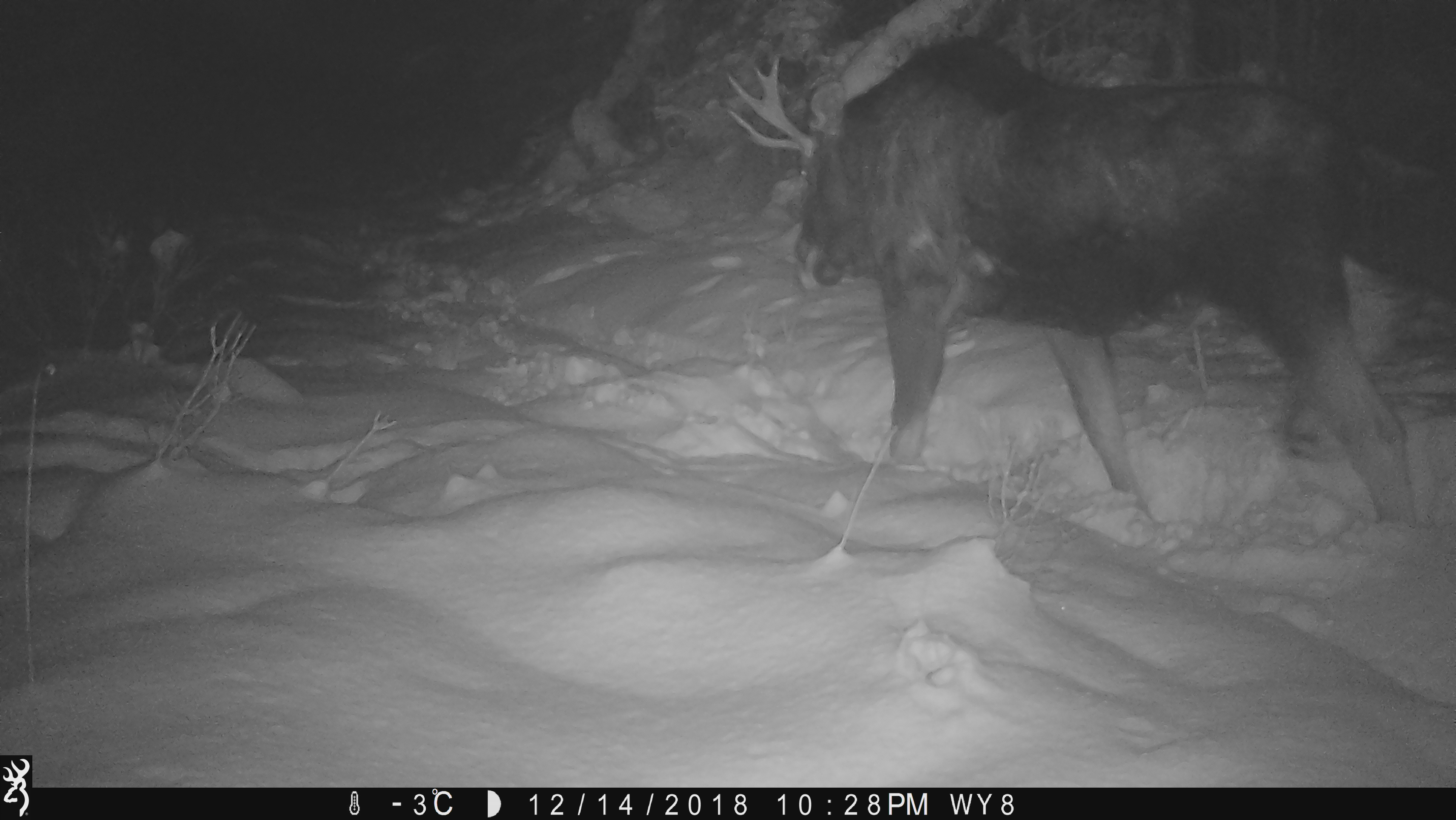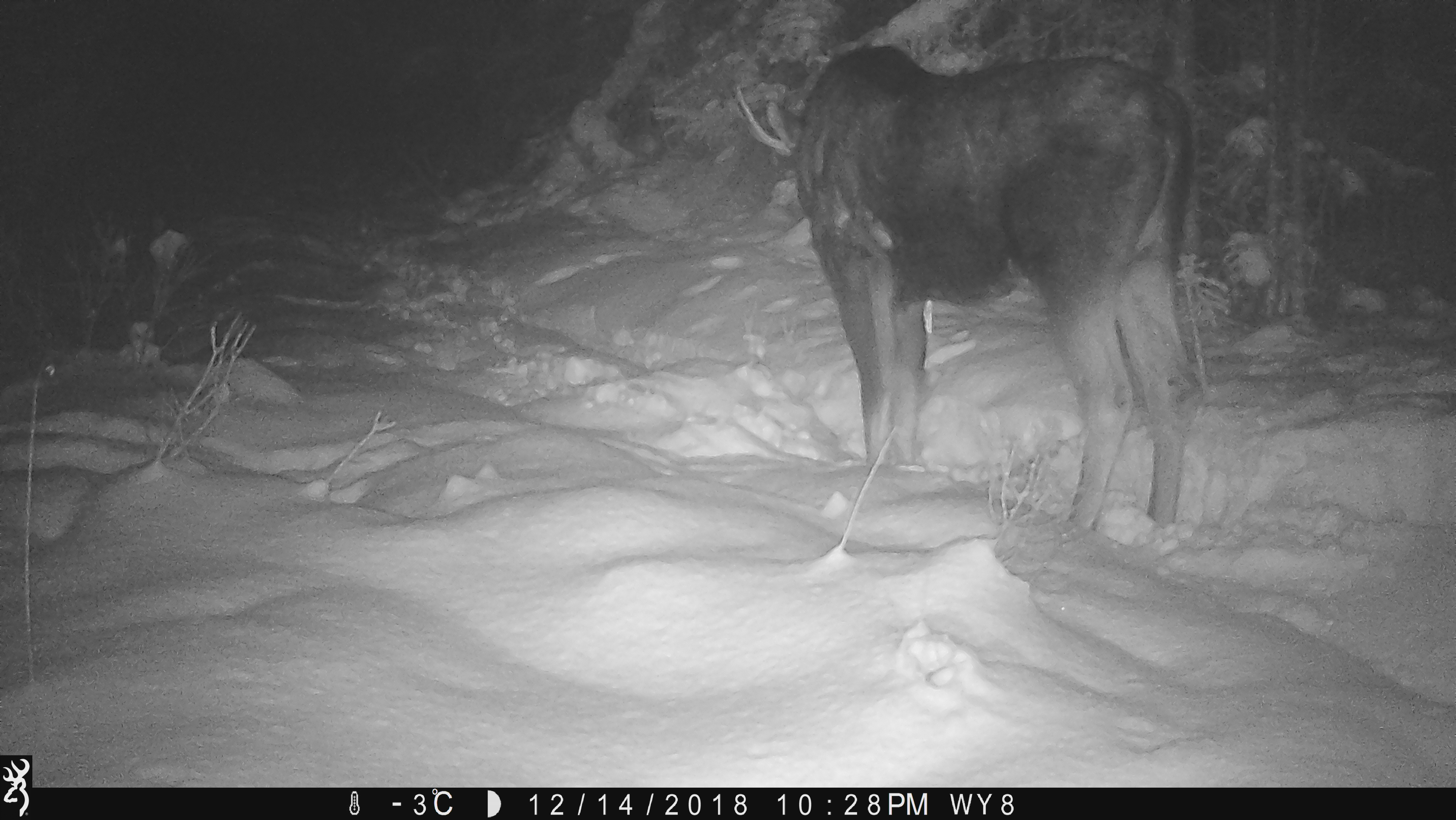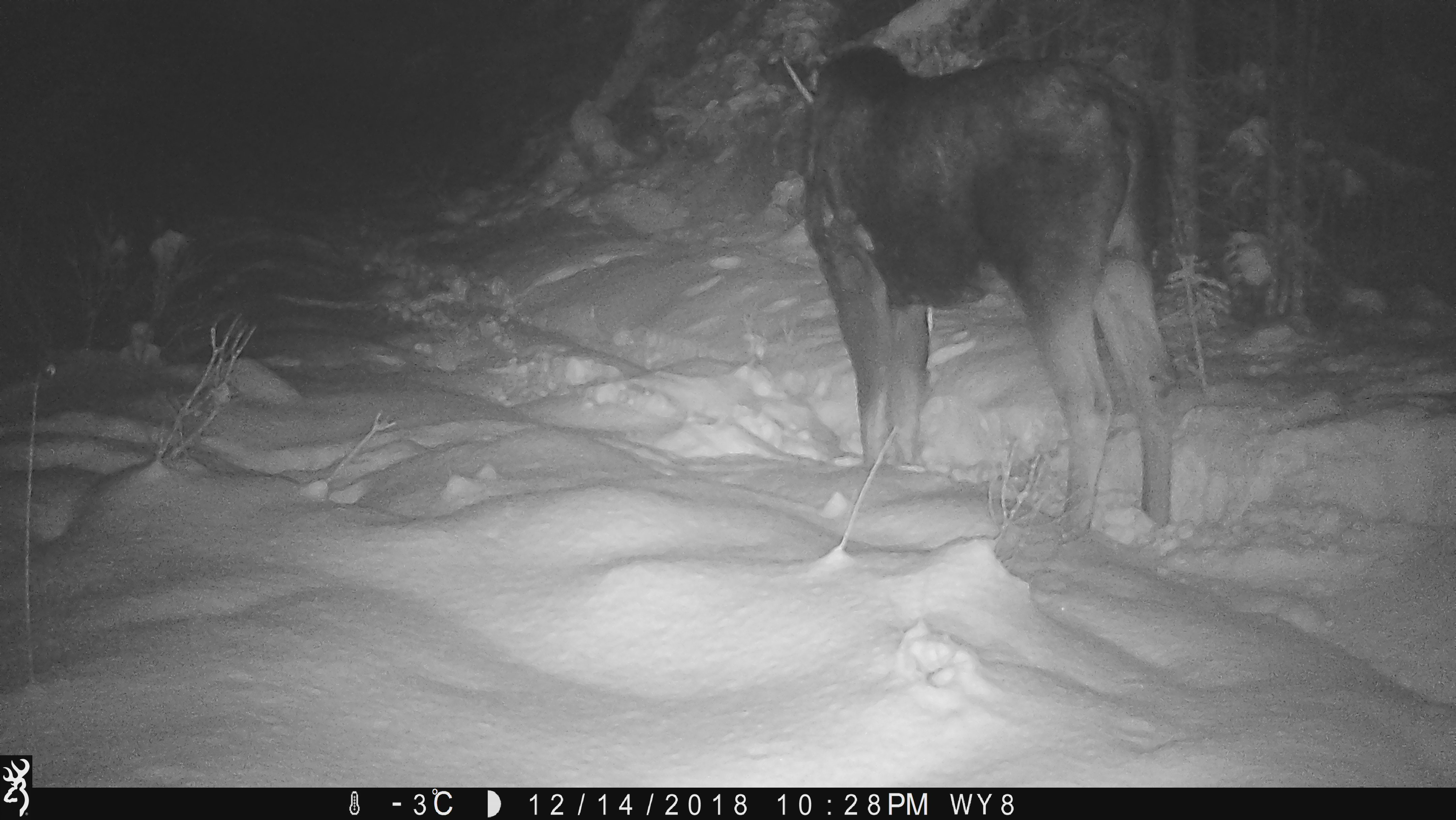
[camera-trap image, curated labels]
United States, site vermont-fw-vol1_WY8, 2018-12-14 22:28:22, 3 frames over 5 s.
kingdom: Animalia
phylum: Chordata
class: Mammalia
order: Artiodactyla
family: Cervidae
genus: Alces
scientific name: Alces alces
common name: moose